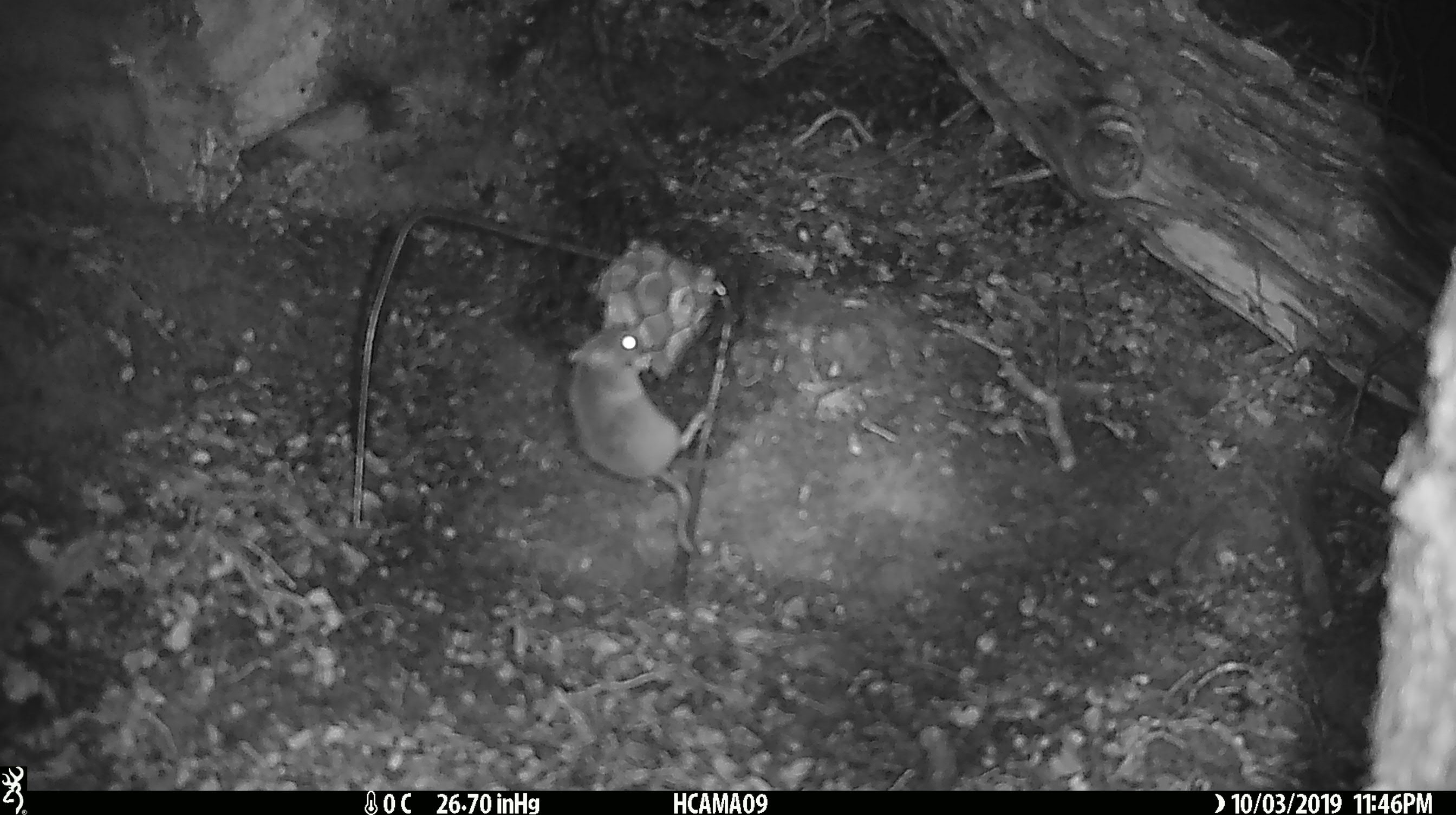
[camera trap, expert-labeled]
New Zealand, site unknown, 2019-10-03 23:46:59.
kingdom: Animalia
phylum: Chordata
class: Mammalia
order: Rodentia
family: Muridae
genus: Mus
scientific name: Mus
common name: mouse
Mouse (Mus).